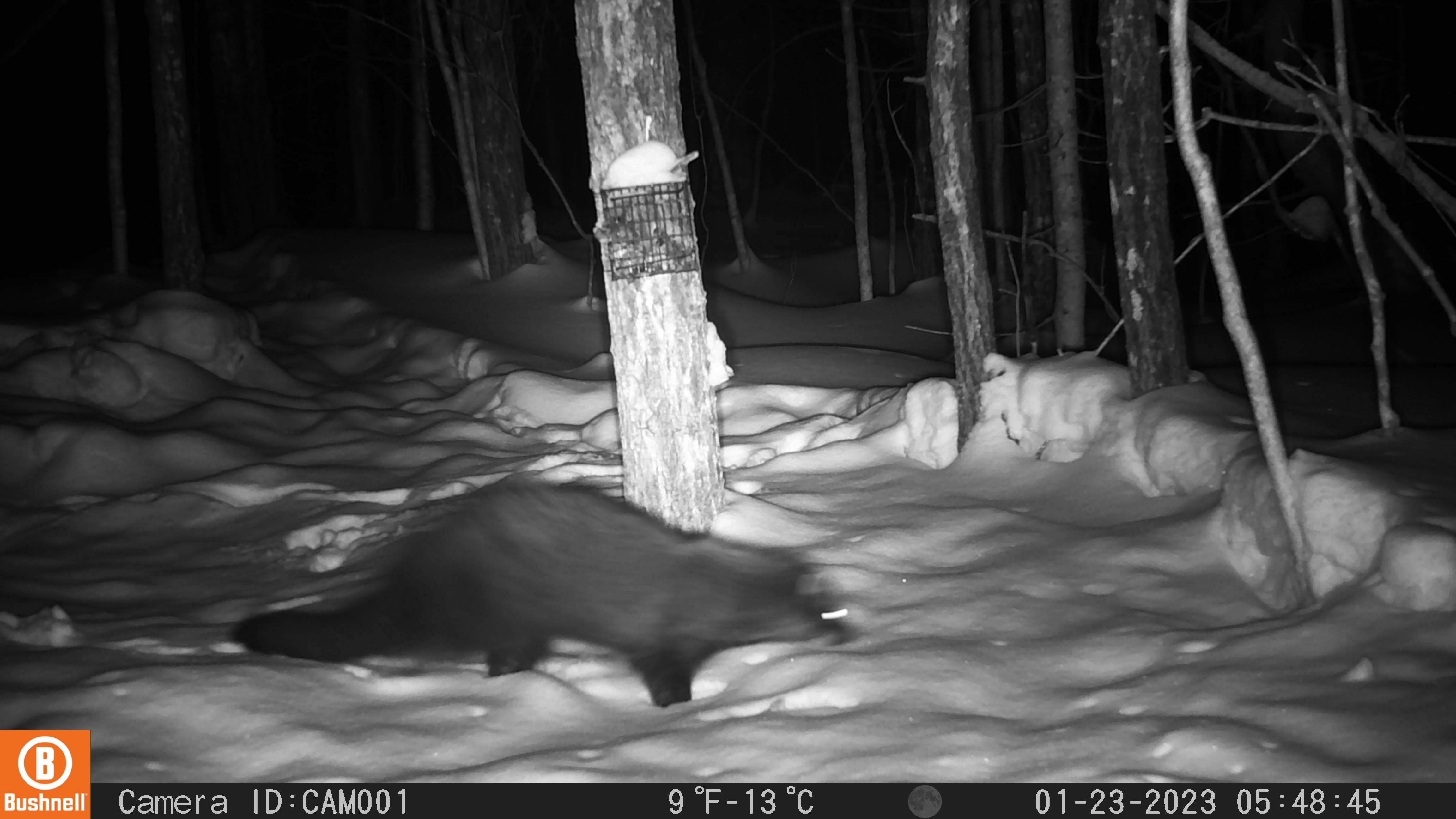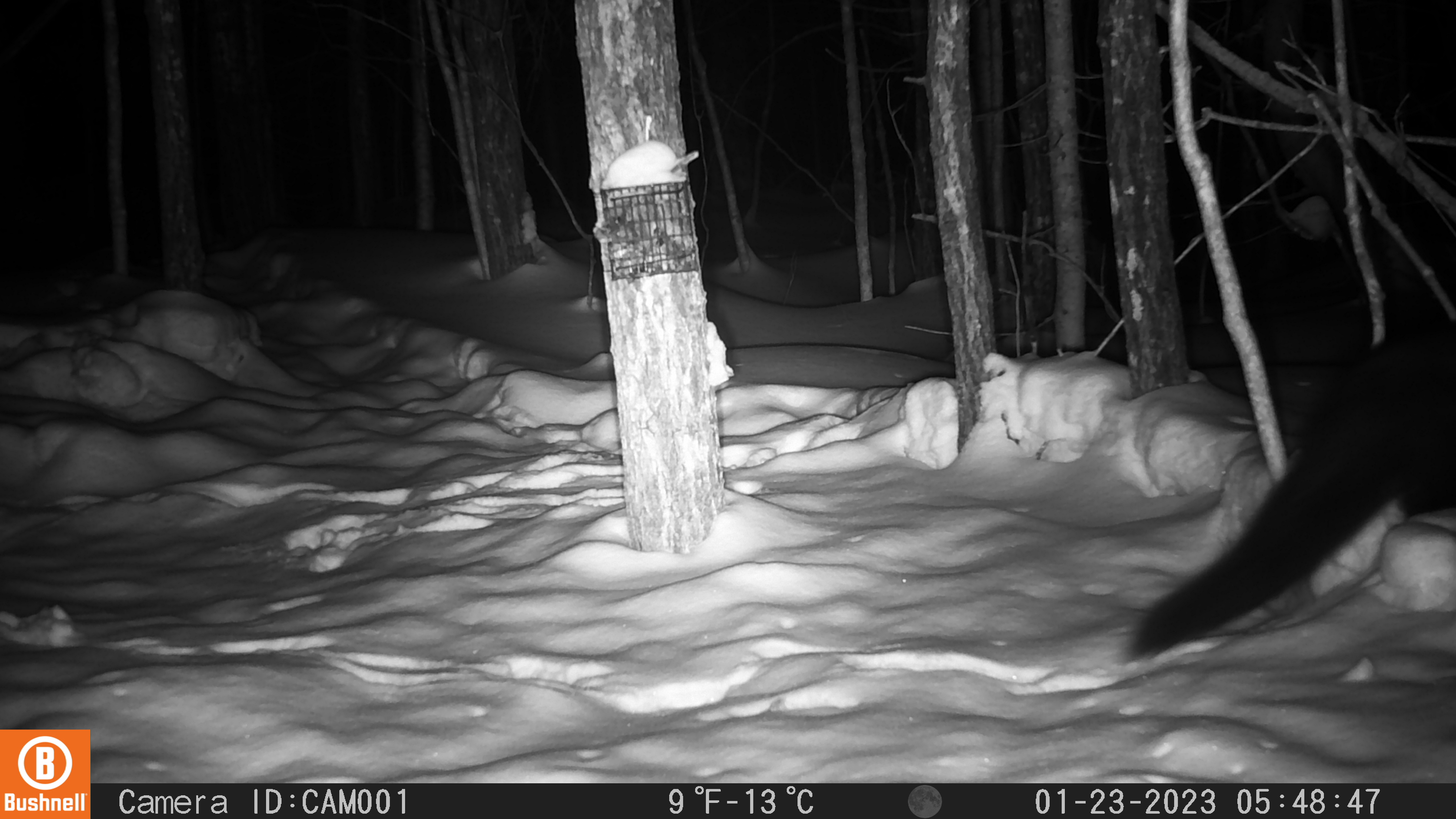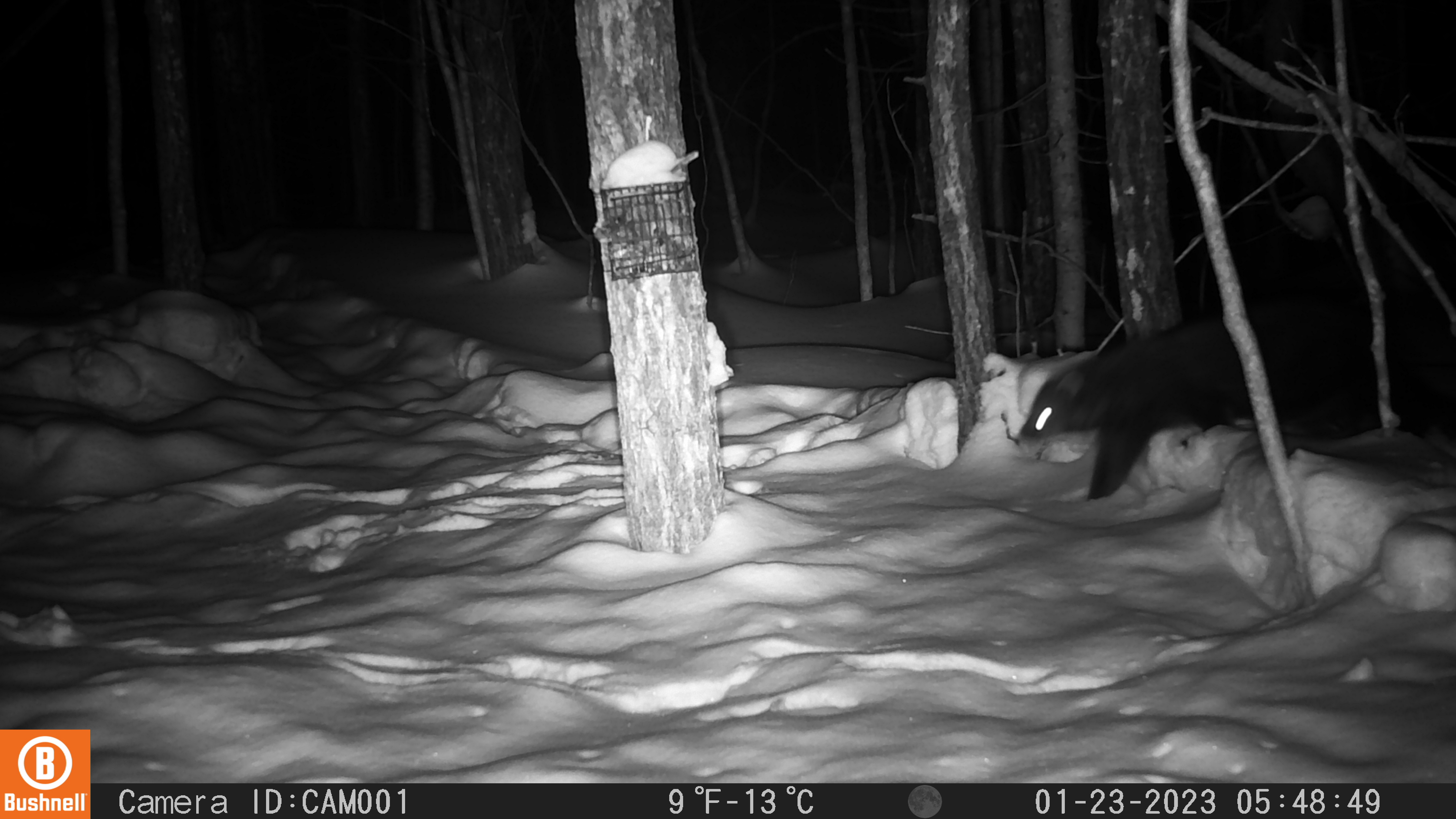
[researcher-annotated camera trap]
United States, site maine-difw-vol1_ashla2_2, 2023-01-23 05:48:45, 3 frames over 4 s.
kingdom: Animalia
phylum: Chordata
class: Mammalia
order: Carnivora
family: Mustelidae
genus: Pekania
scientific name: Pekania pennanti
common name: fisher